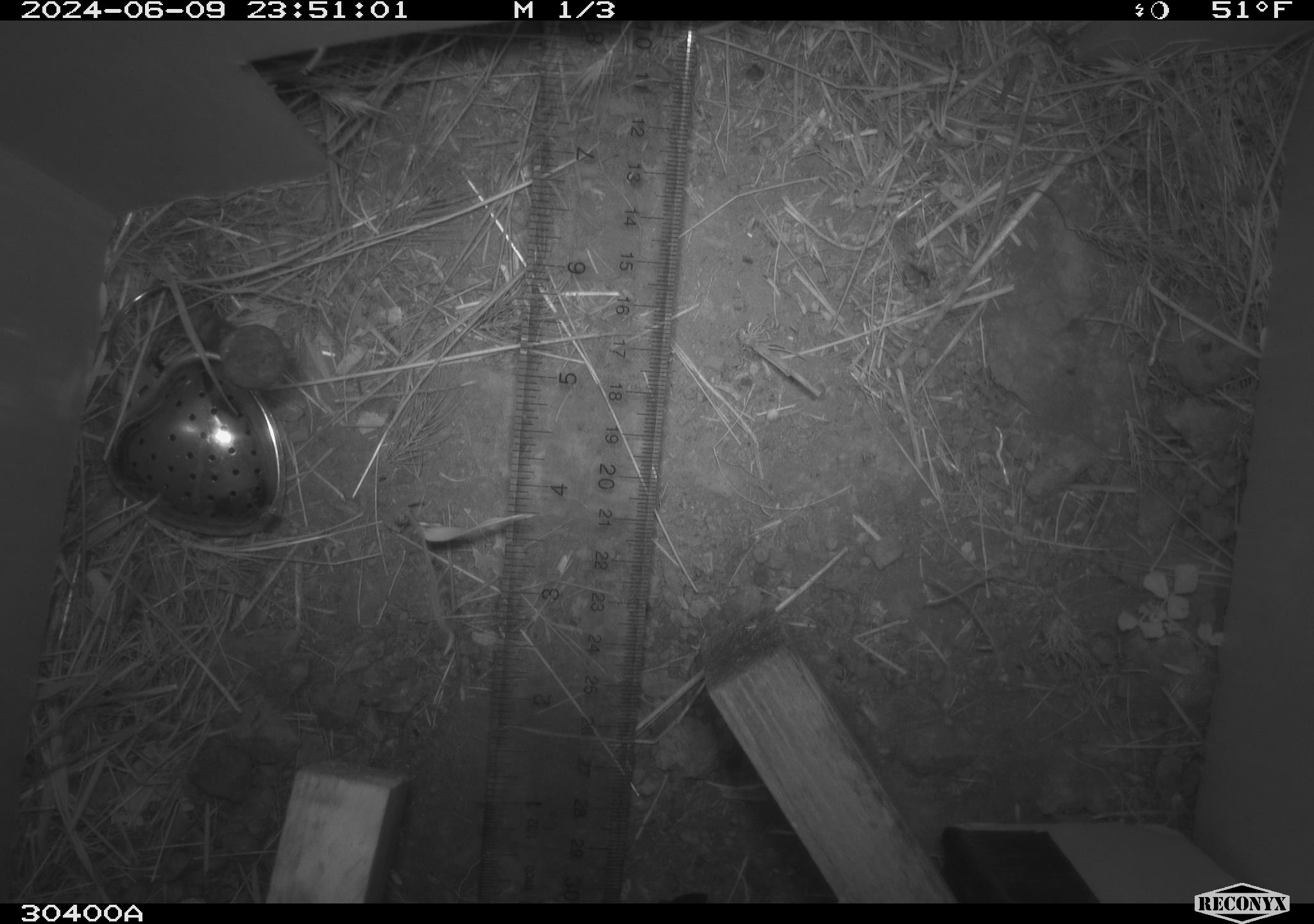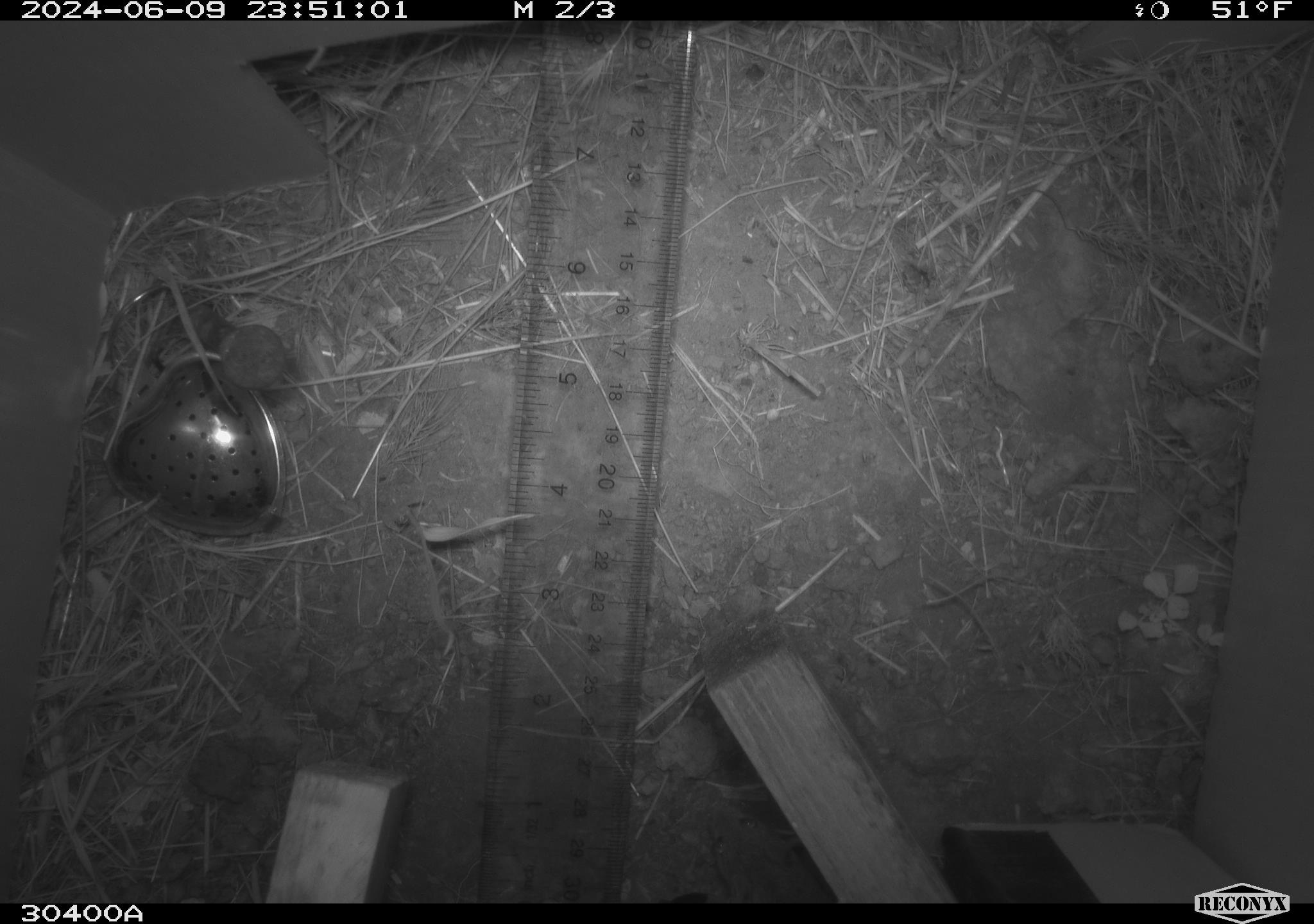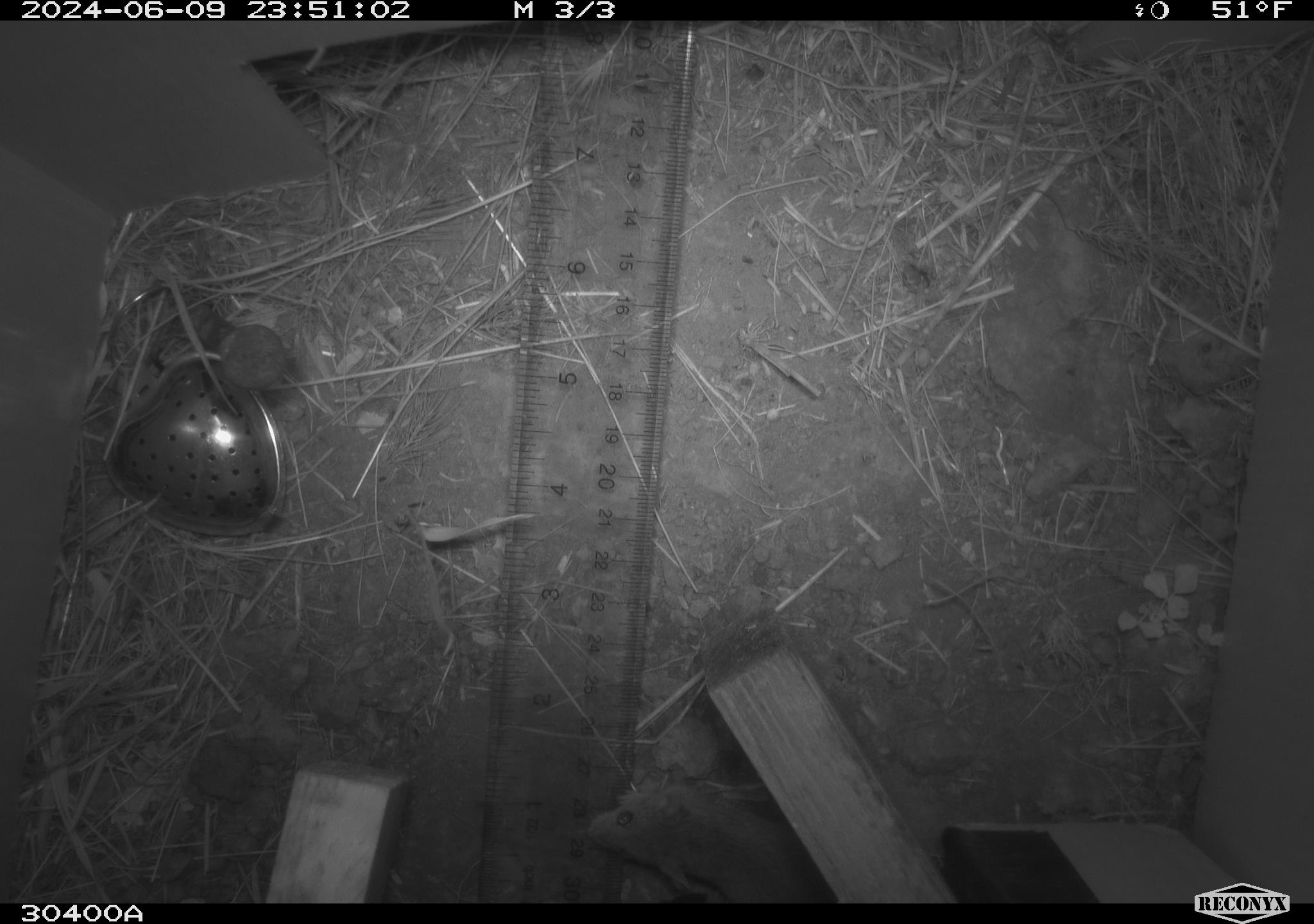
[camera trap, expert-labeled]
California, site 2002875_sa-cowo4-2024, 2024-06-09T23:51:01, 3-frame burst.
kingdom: Animalia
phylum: Chordata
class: Mammalia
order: Rodentia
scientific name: Rodentia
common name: mouse species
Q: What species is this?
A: Mouse species (Rodentia).